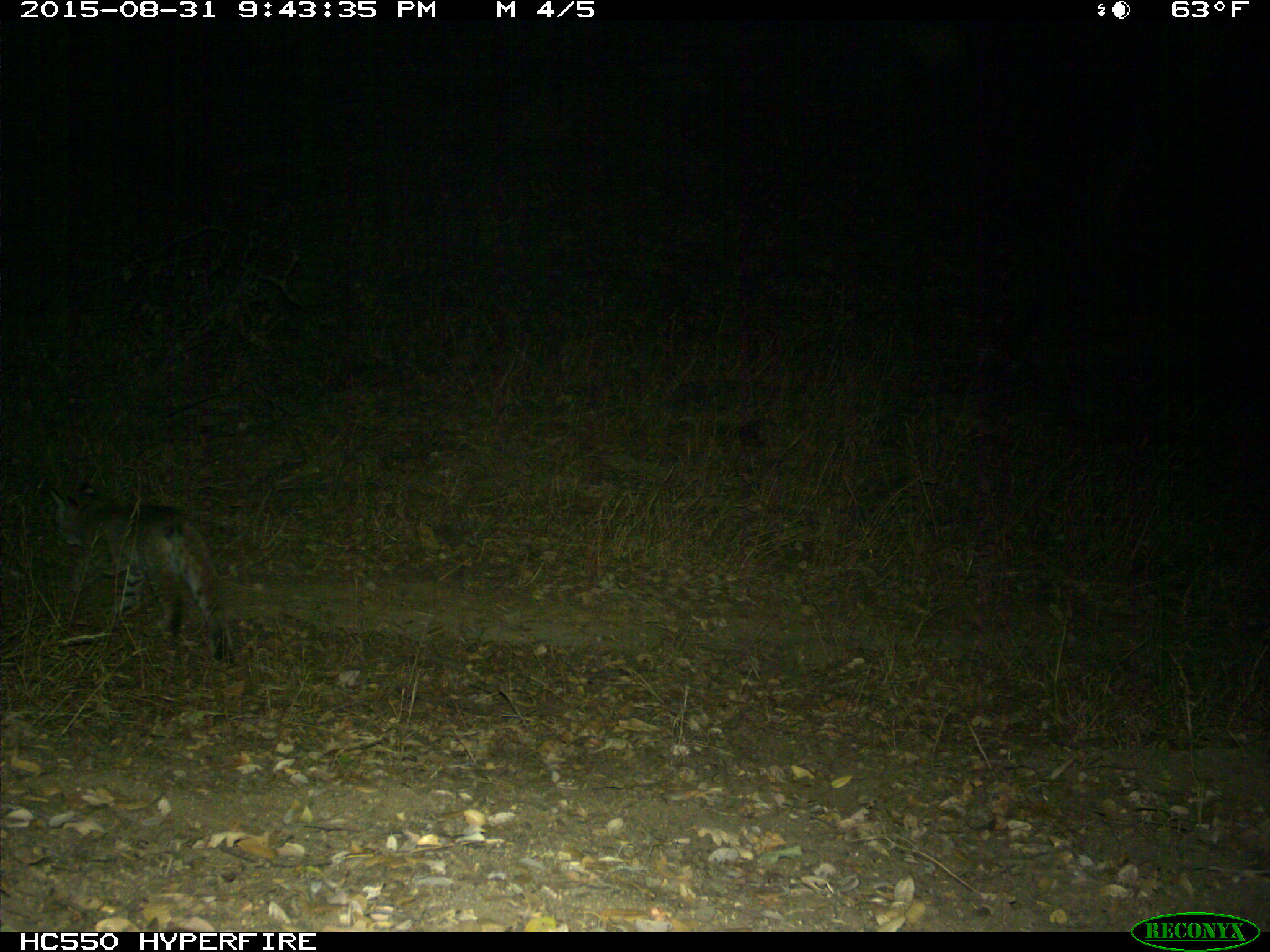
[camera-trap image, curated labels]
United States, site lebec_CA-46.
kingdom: Animalia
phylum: Chordata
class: Mammalia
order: Carnivora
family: Felidae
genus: Lynx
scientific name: Lynx rufus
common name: bobcat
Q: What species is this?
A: Lynx rufus (bobcat).